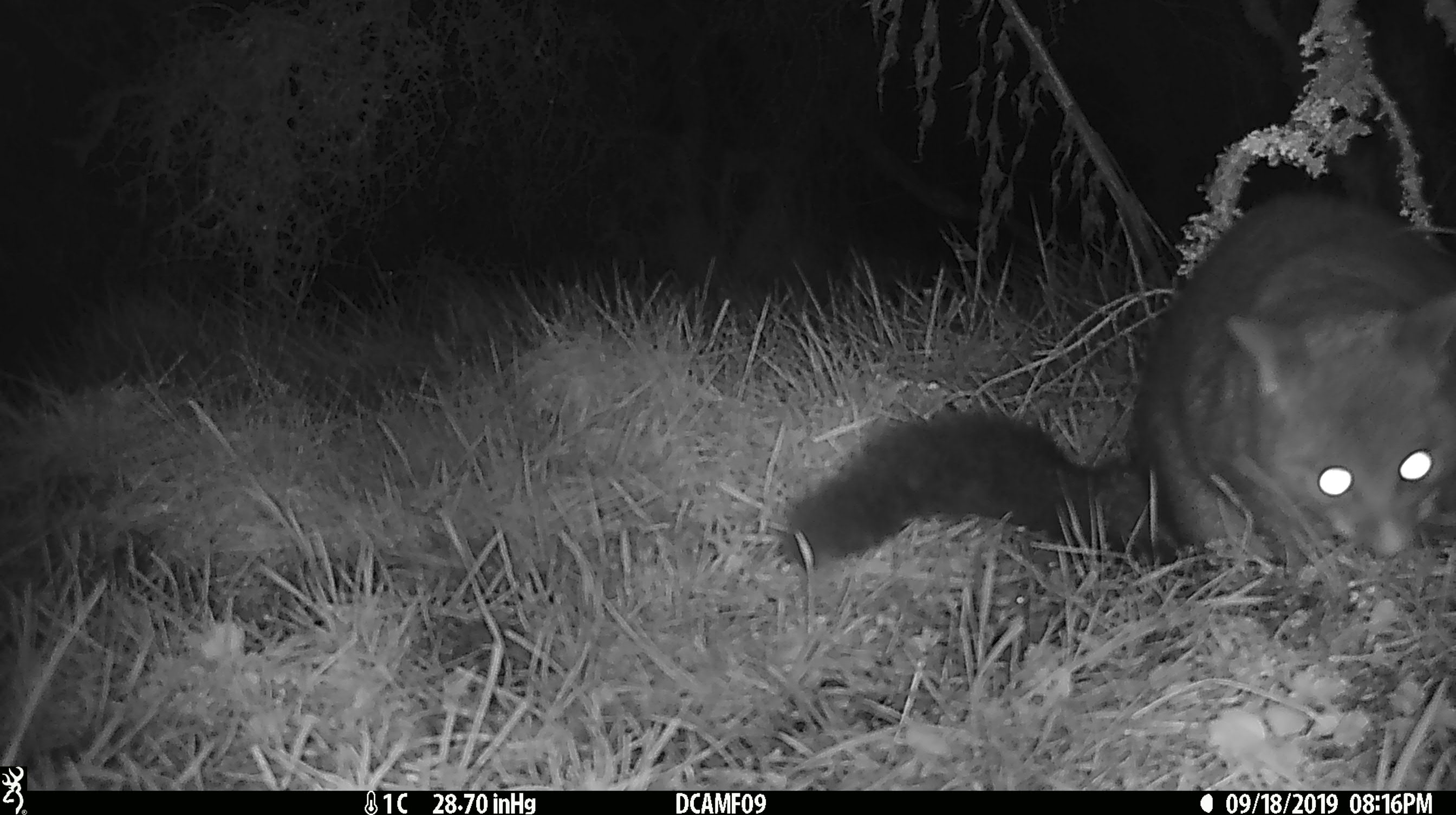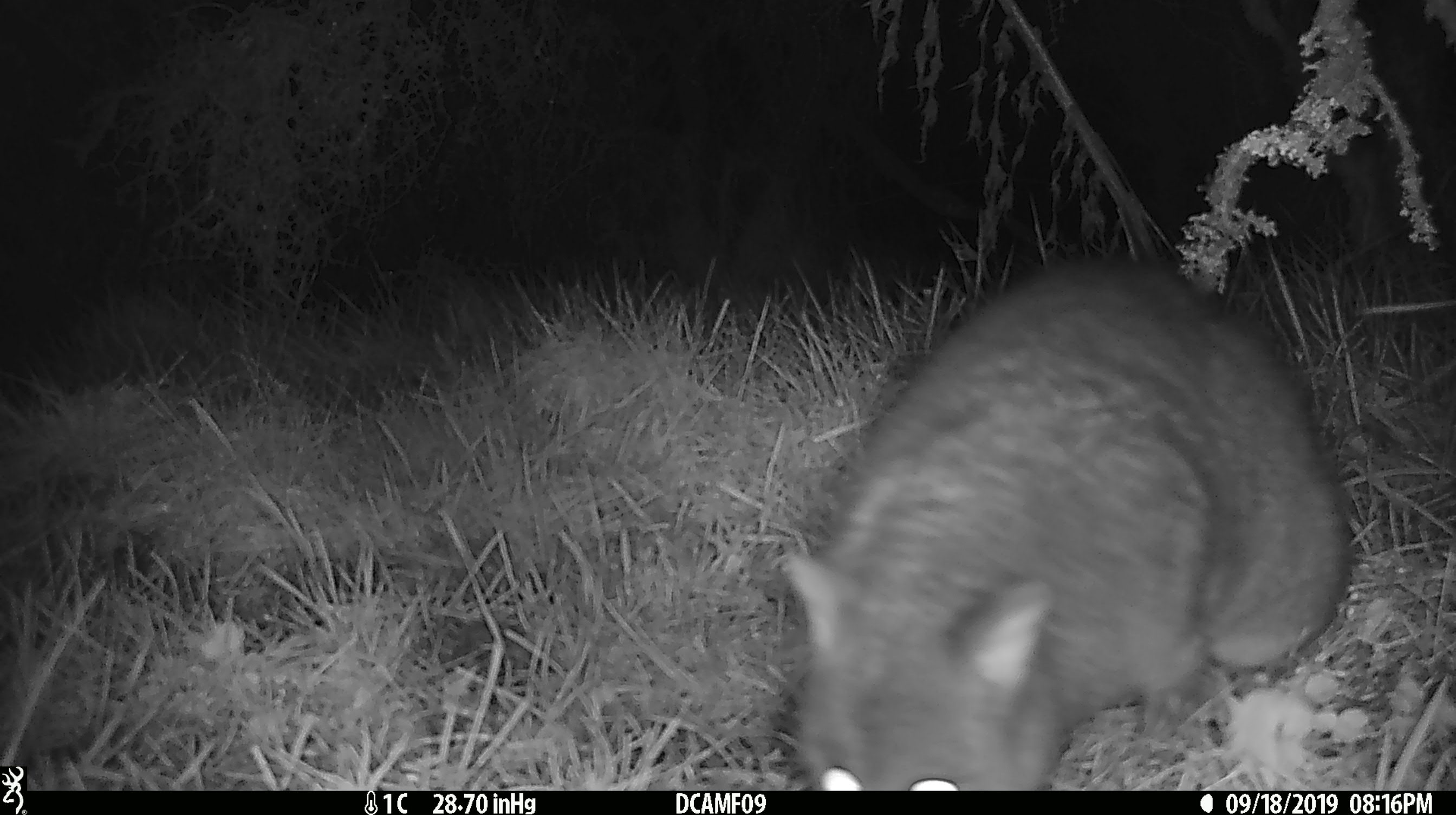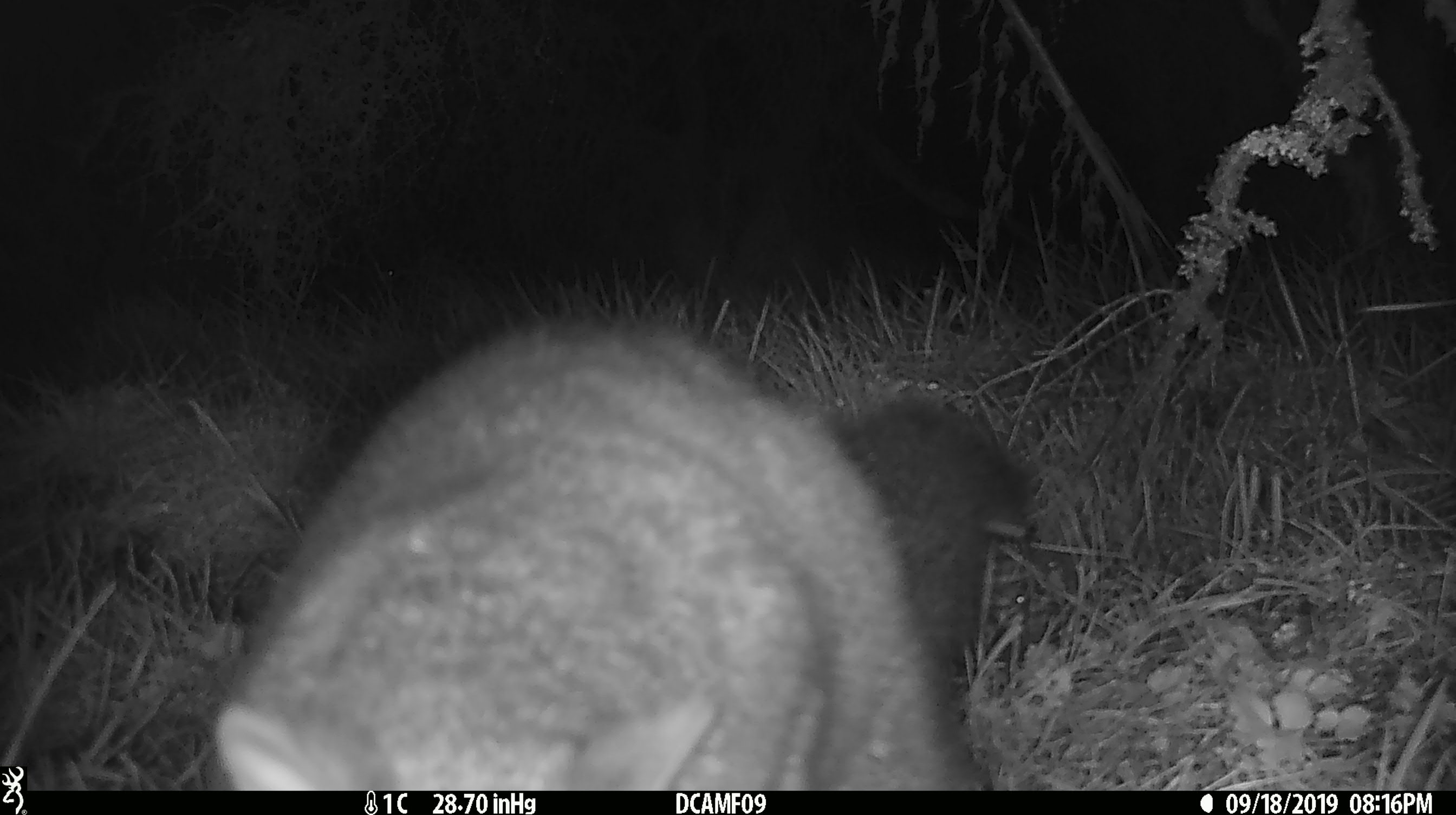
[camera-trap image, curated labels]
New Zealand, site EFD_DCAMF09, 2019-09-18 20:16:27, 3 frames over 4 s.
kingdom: Animalia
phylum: Chordata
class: Mammalia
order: Diprotodontia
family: Phalangeridae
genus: Trichosurus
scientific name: Trichosurus vulpecula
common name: common brushtail possum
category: possum